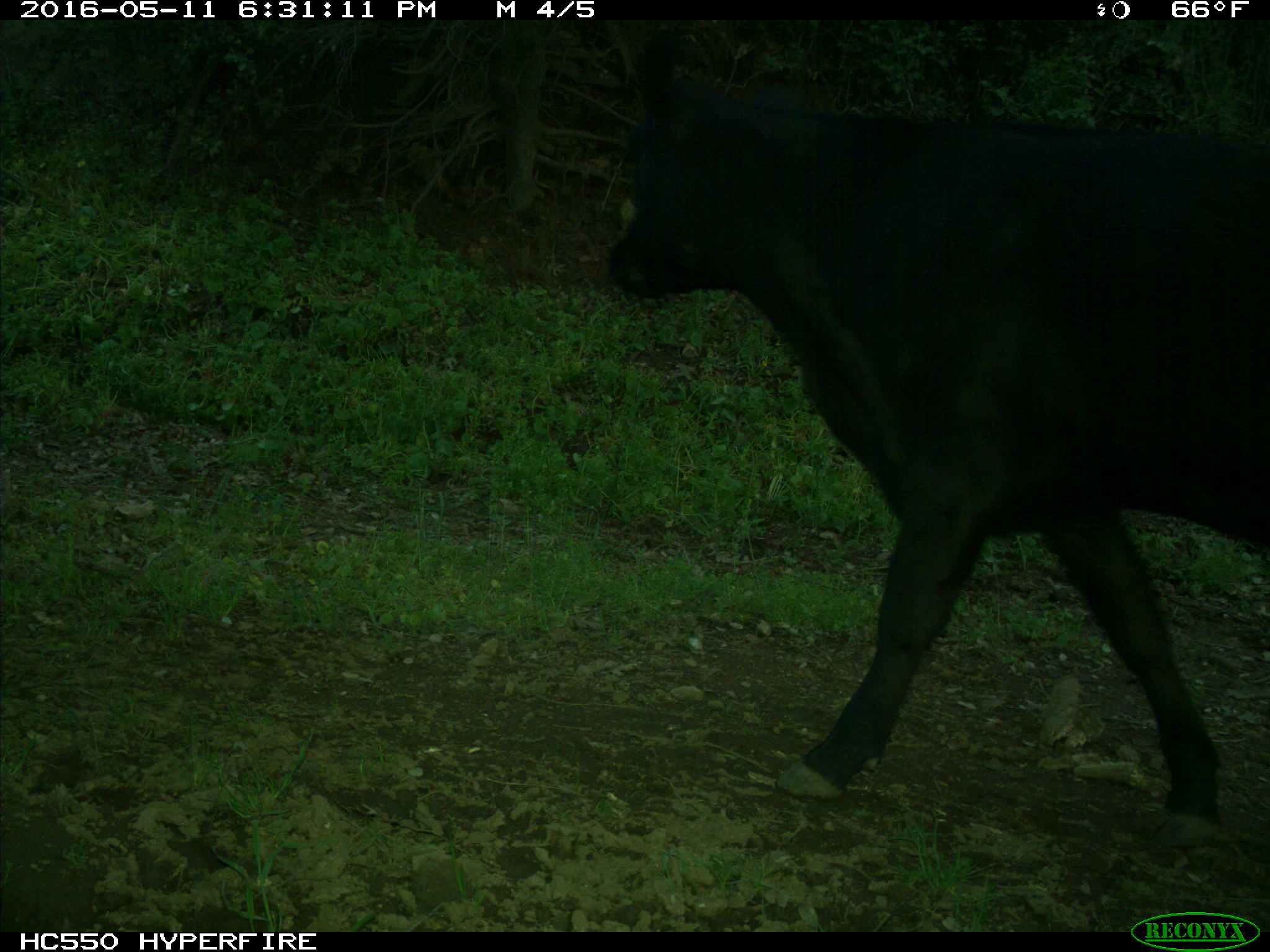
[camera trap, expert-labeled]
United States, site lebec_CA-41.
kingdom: Animalia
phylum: Chordata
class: Mammalia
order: Artiodactyla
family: Bovidae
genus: Bos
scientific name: Bos taurus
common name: domestic cow